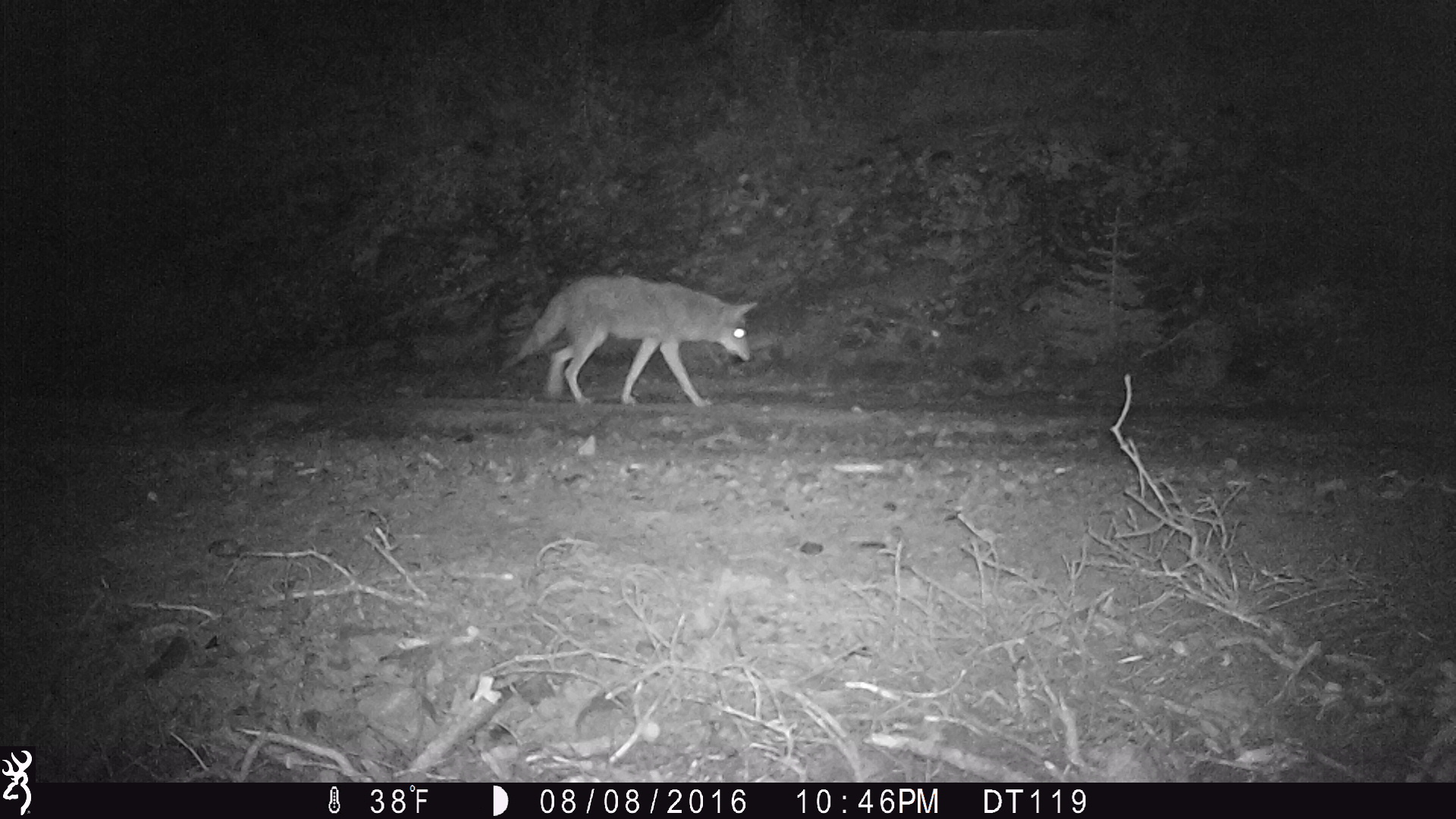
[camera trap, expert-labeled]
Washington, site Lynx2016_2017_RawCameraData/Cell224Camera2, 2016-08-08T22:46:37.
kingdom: Animalia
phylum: Chordata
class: Mammalia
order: Carnivora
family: Canidae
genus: Canis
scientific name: Canis latrans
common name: coyote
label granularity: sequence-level